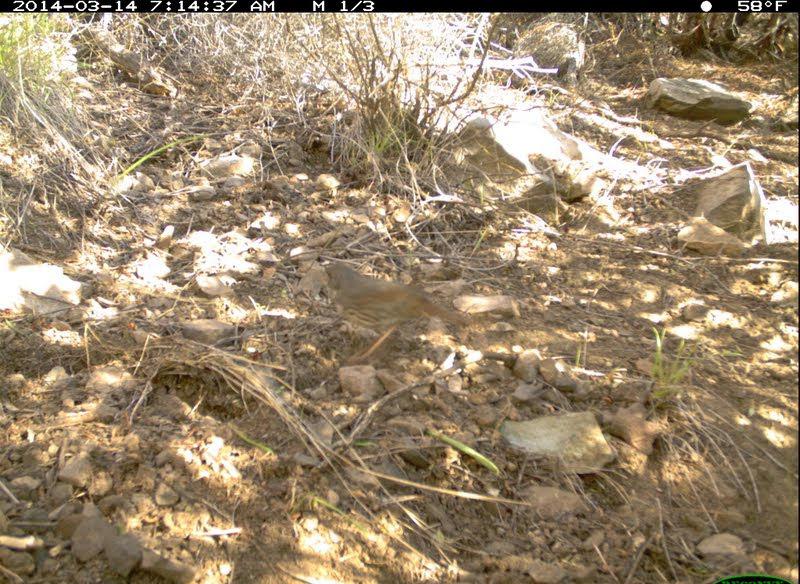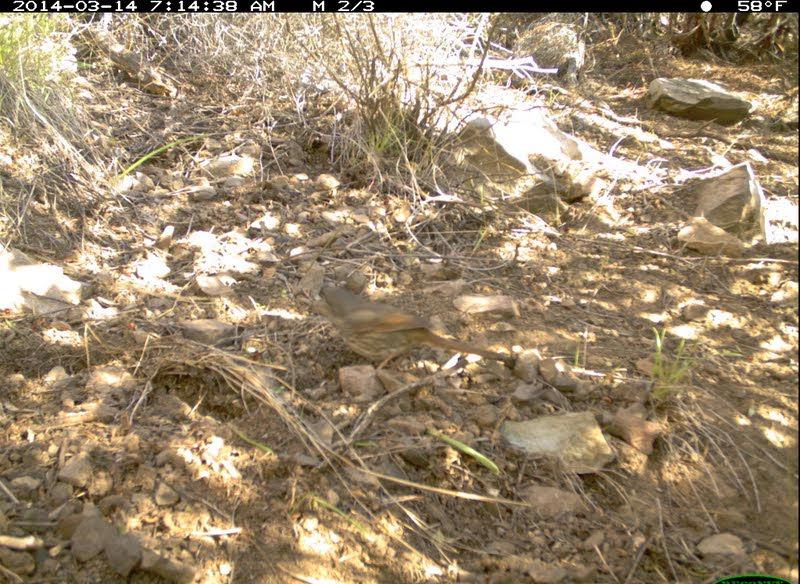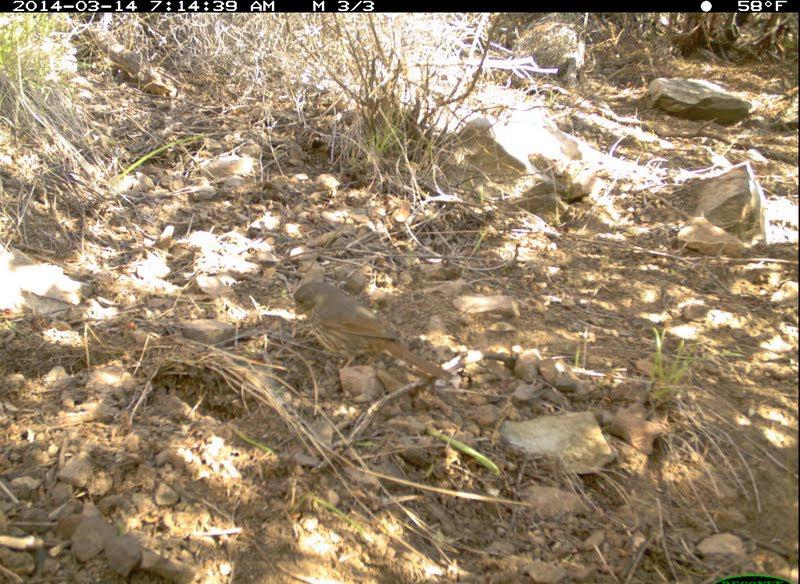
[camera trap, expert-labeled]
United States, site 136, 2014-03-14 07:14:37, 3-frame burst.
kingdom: Animalia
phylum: Chordata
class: Aves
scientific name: Aves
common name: bird